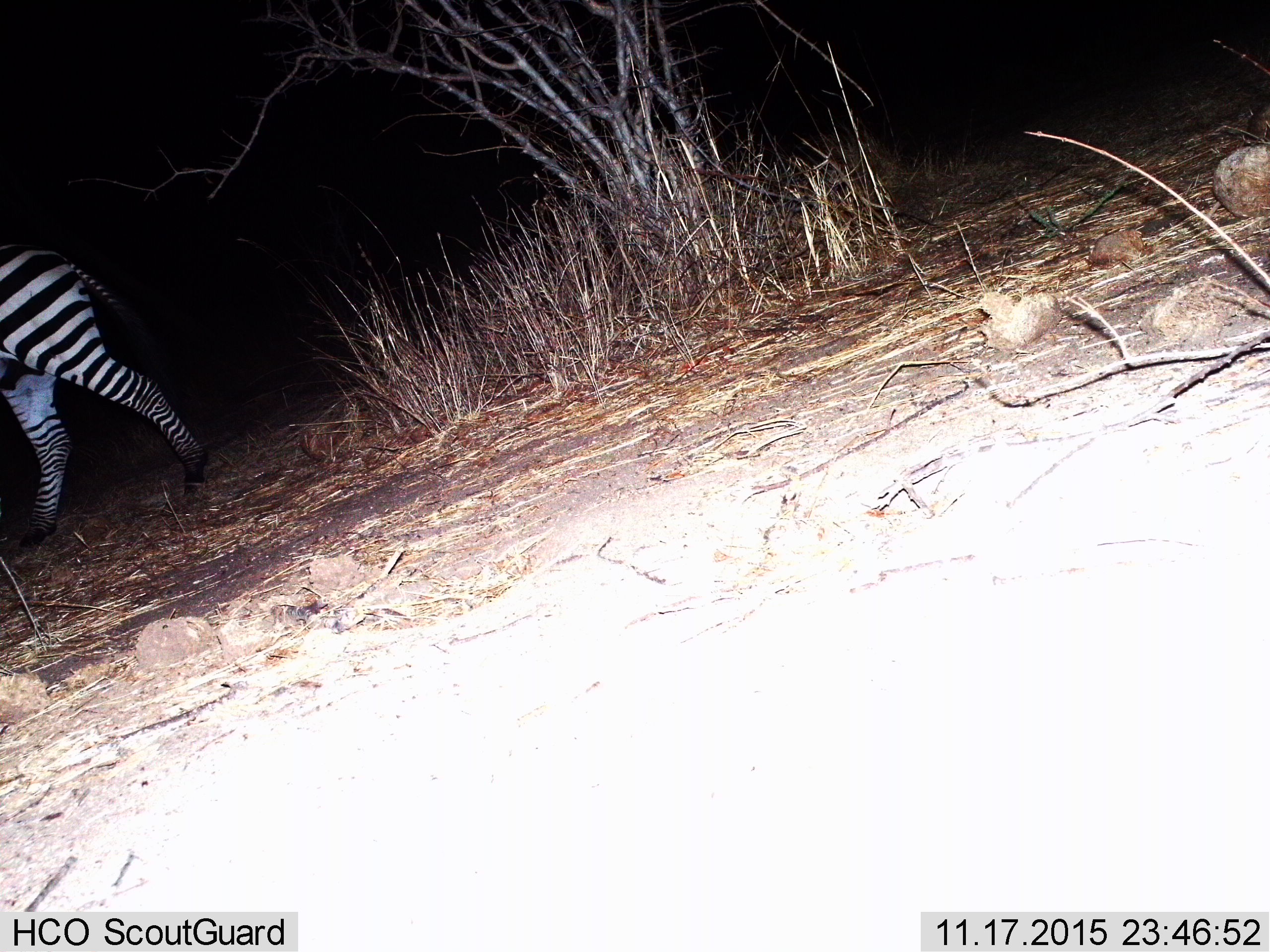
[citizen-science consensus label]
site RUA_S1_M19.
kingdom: Animalia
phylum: Chordata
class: Mammalia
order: Perissodactyla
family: Equidae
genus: Equus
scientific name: Equus quagga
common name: plains zebra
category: zebraplains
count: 1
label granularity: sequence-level